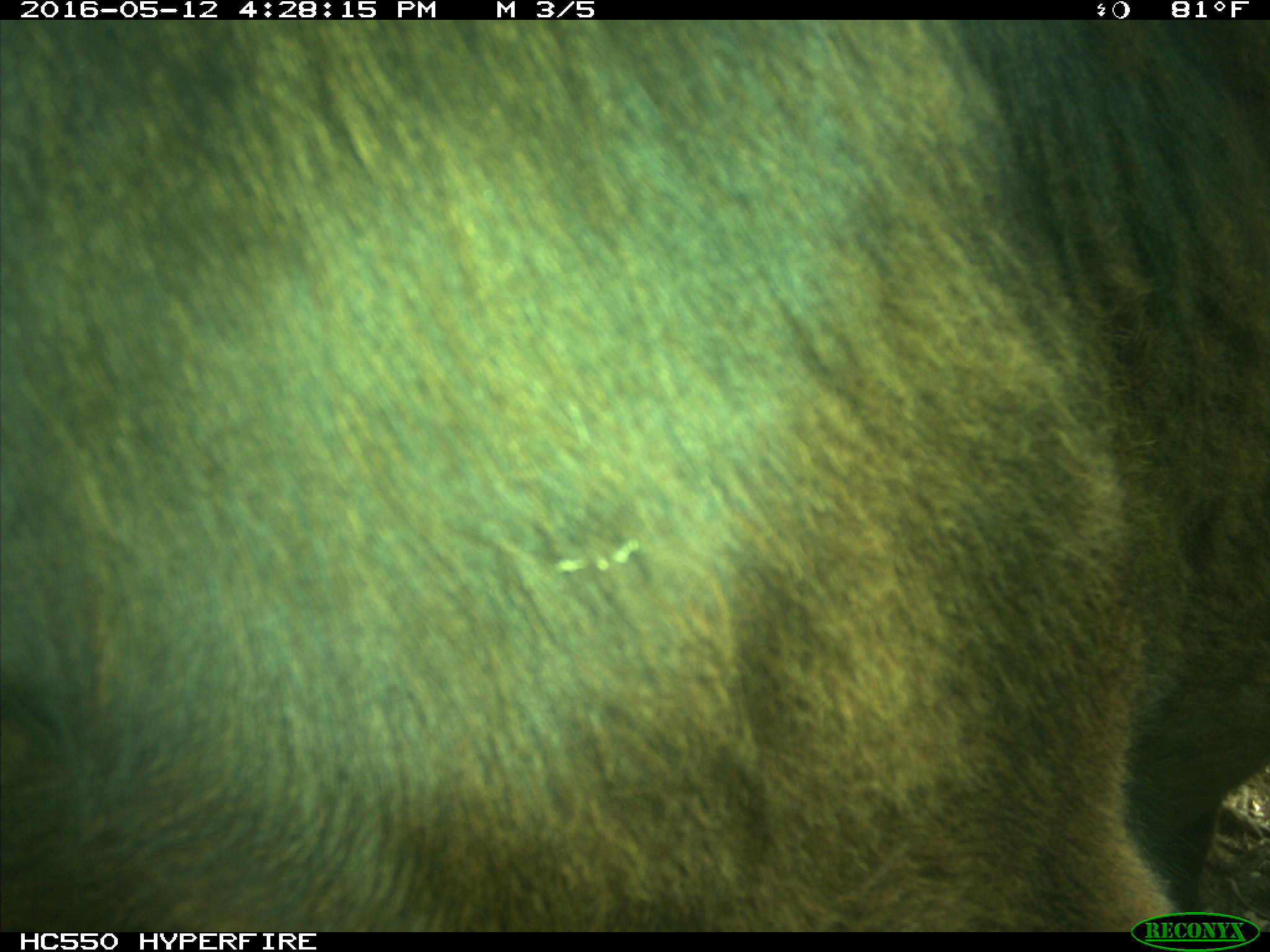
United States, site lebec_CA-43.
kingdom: Animalia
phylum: Chordata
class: Mammalia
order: Artiodactyla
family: Bovidae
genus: Bos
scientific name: Bos taurus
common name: domestic cow